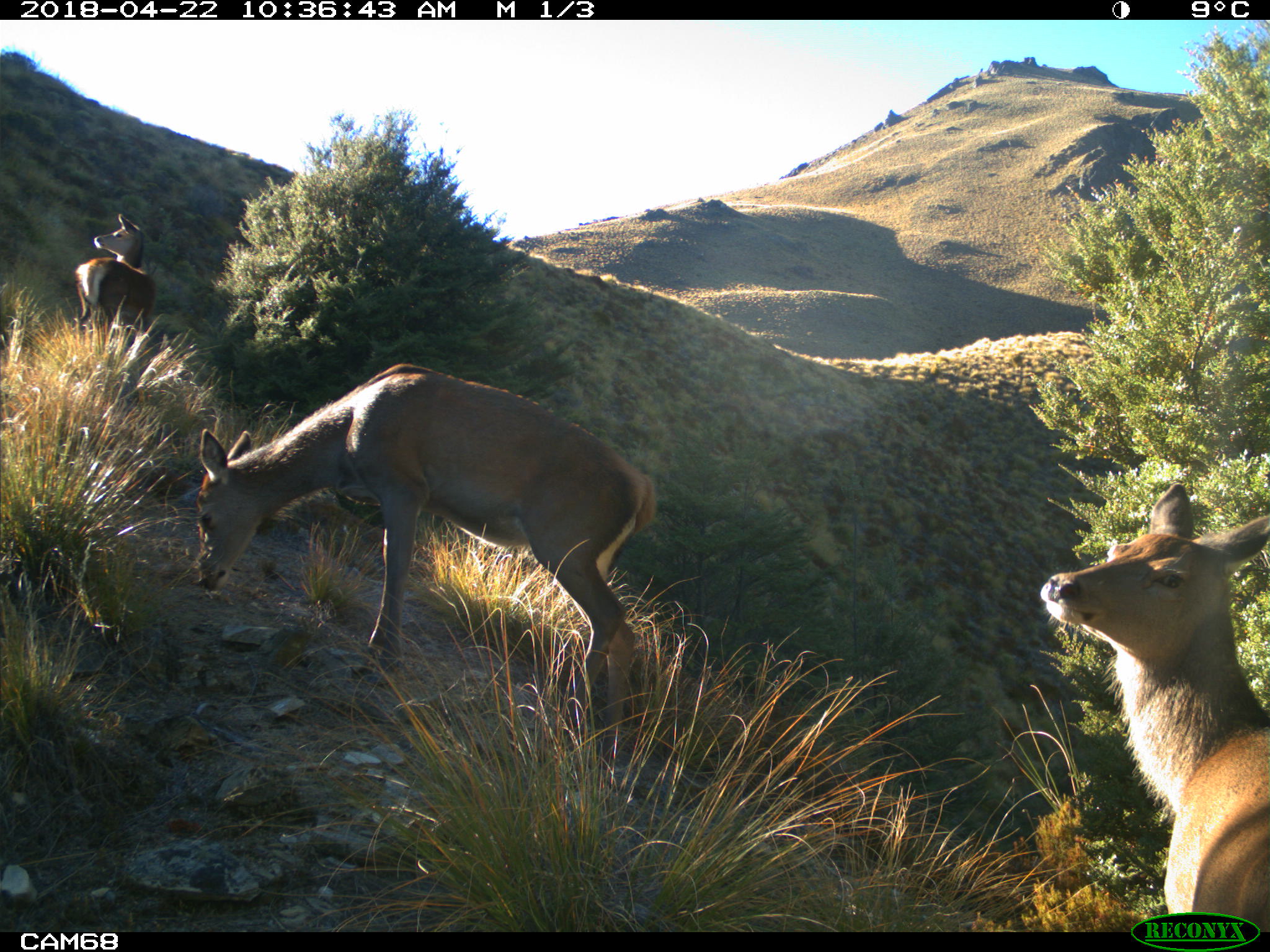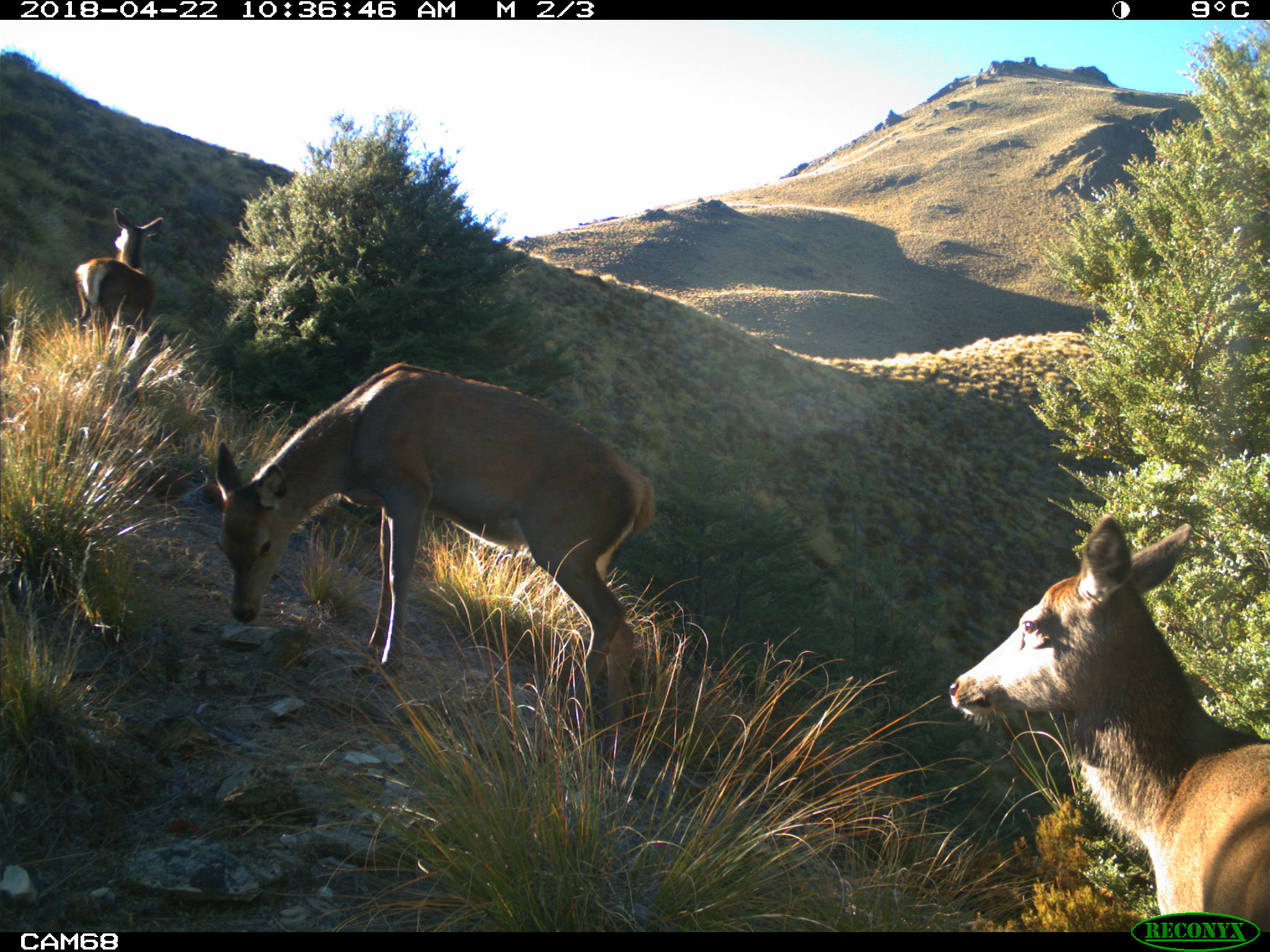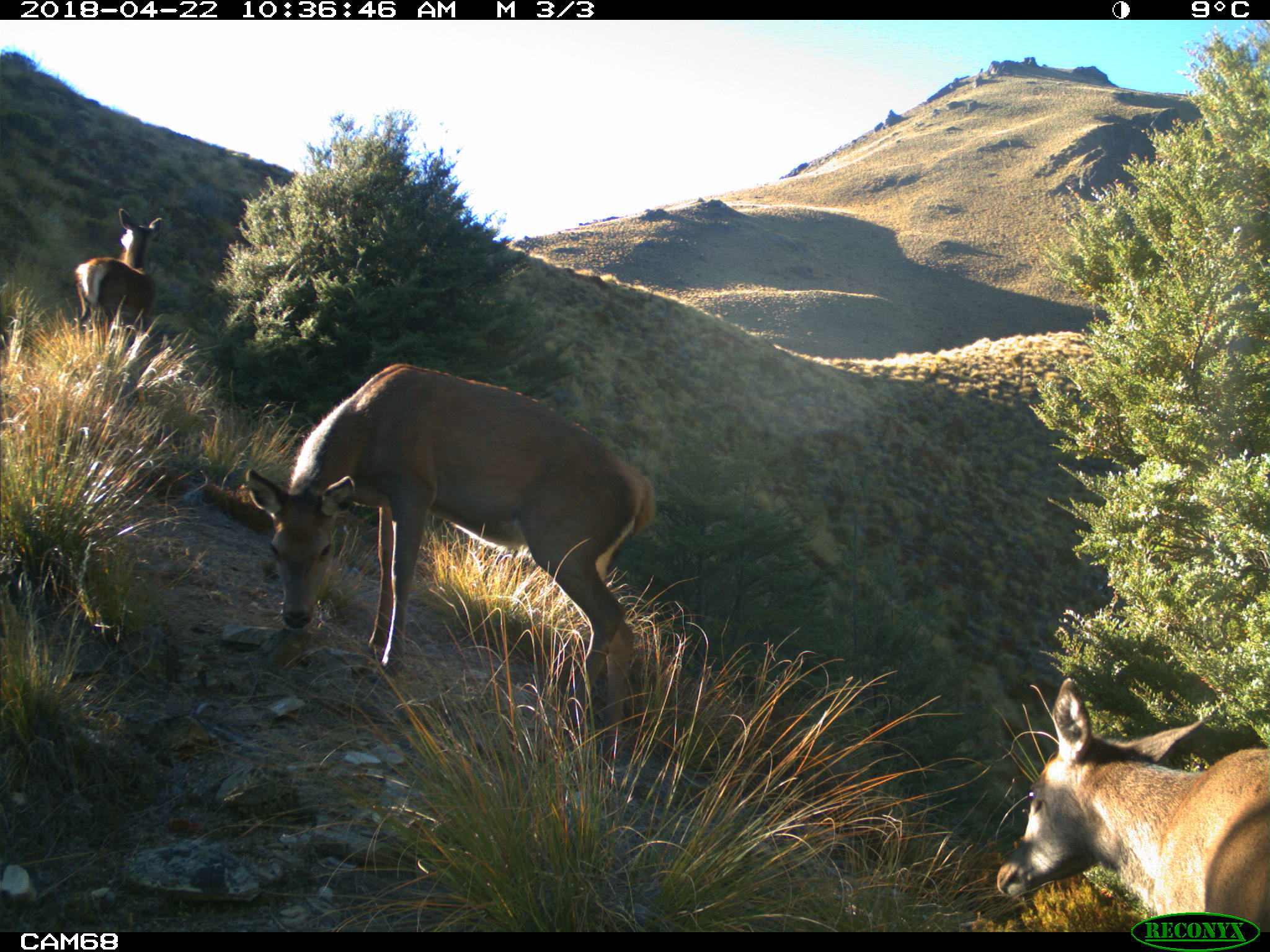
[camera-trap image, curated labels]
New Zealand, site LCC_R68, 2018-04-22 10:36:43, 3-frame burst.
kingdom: Animalia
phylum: Chordata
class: Mammalia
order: Artiodactyla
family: Cervidae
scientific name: Cervidae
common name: deer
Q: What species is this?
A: Deer (Cervidae).